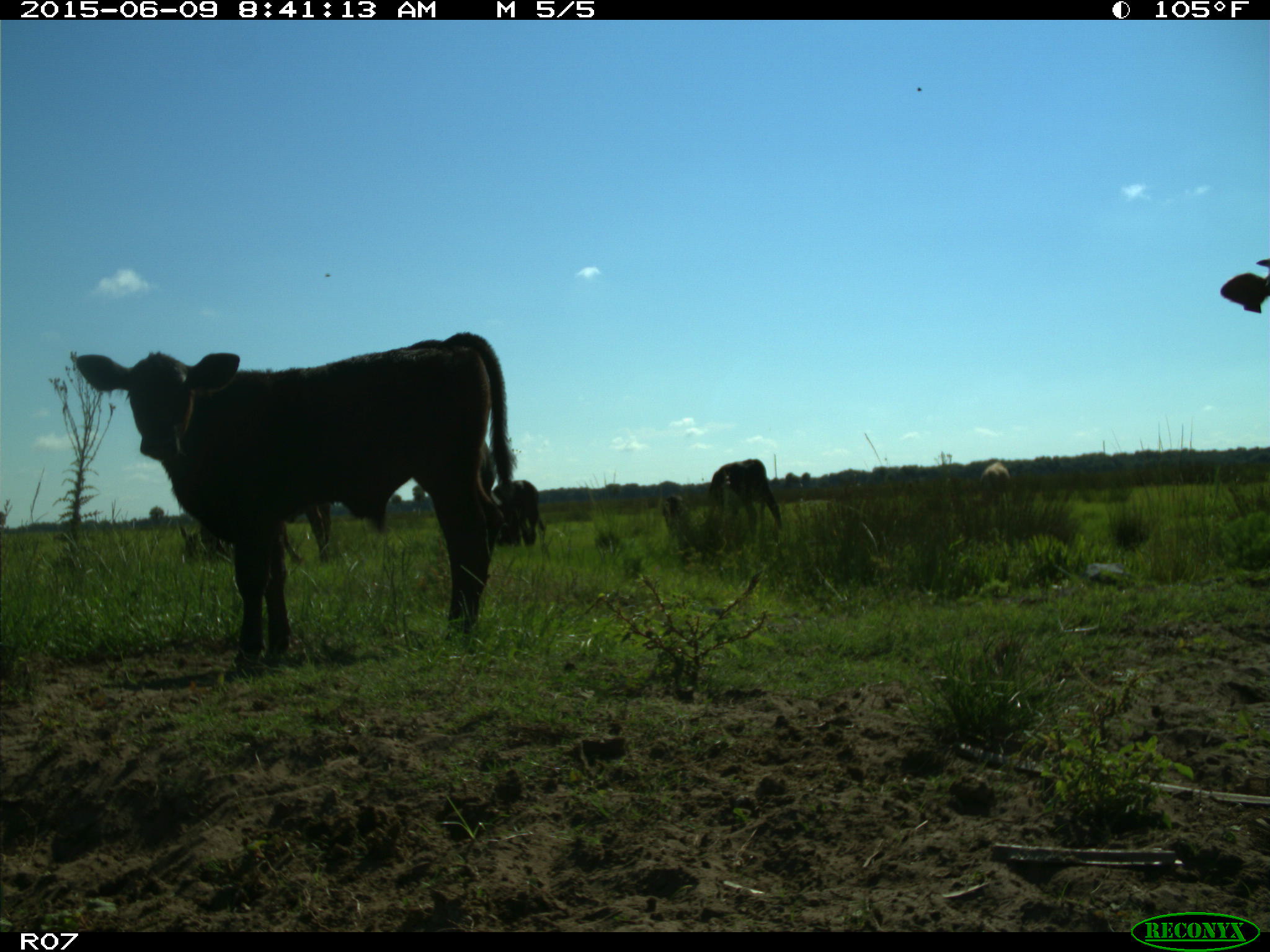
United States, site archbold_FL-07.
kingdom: Animalia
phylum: Chordata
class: Mammalia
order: Artiodactyla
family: Bovidae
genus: Bos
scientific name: Bos taurus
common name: domestic cow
Bos taurus (domestic cow).